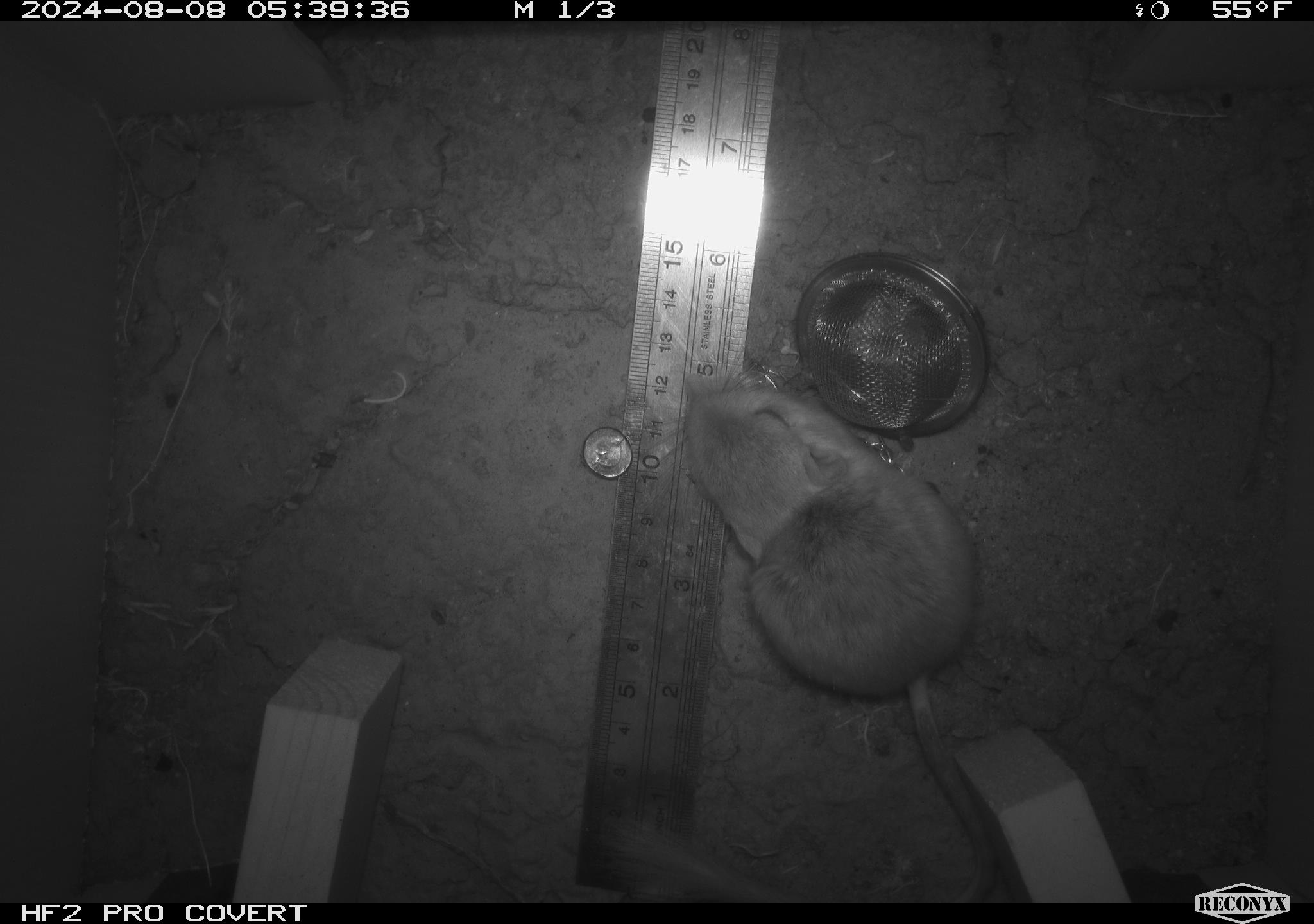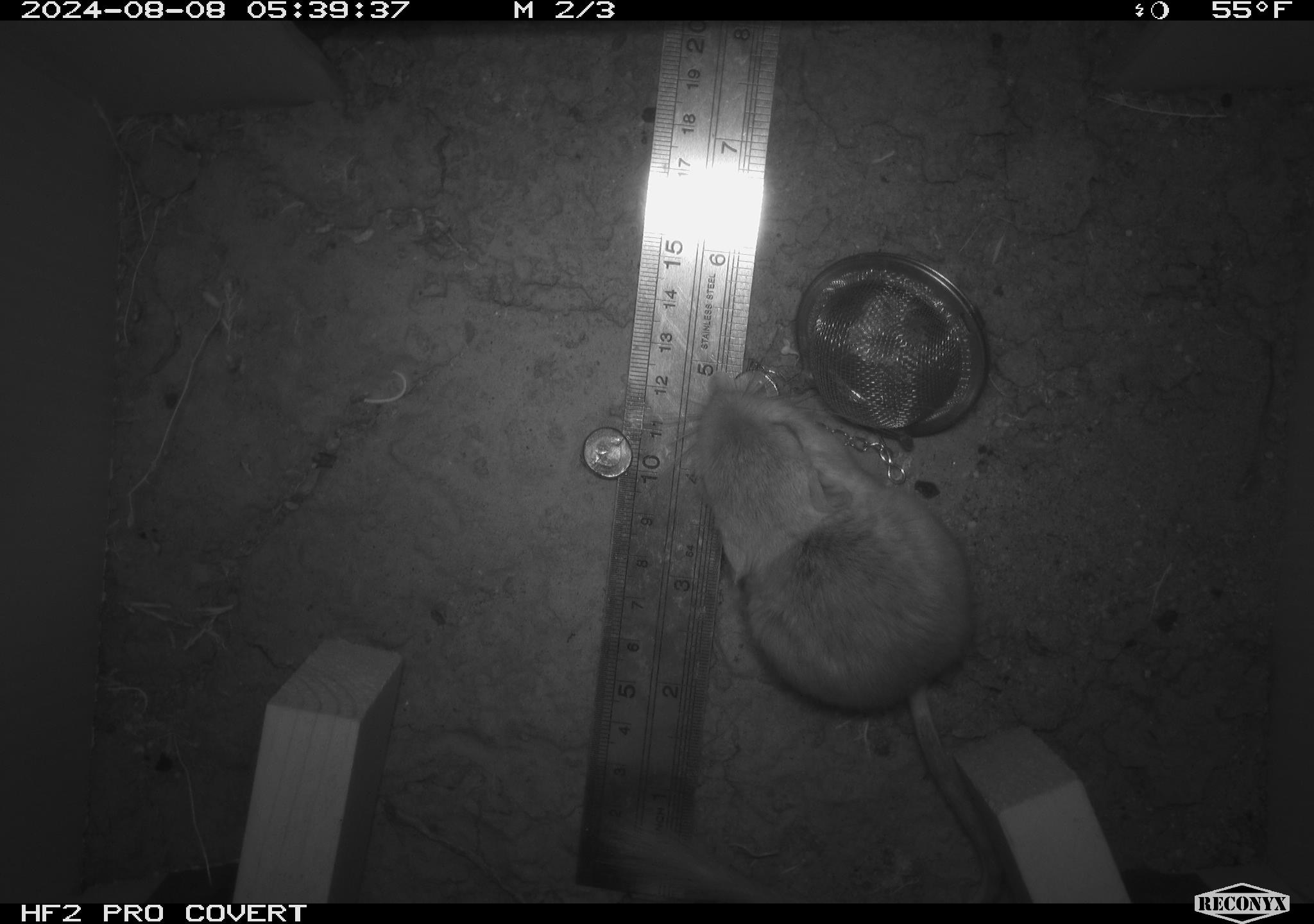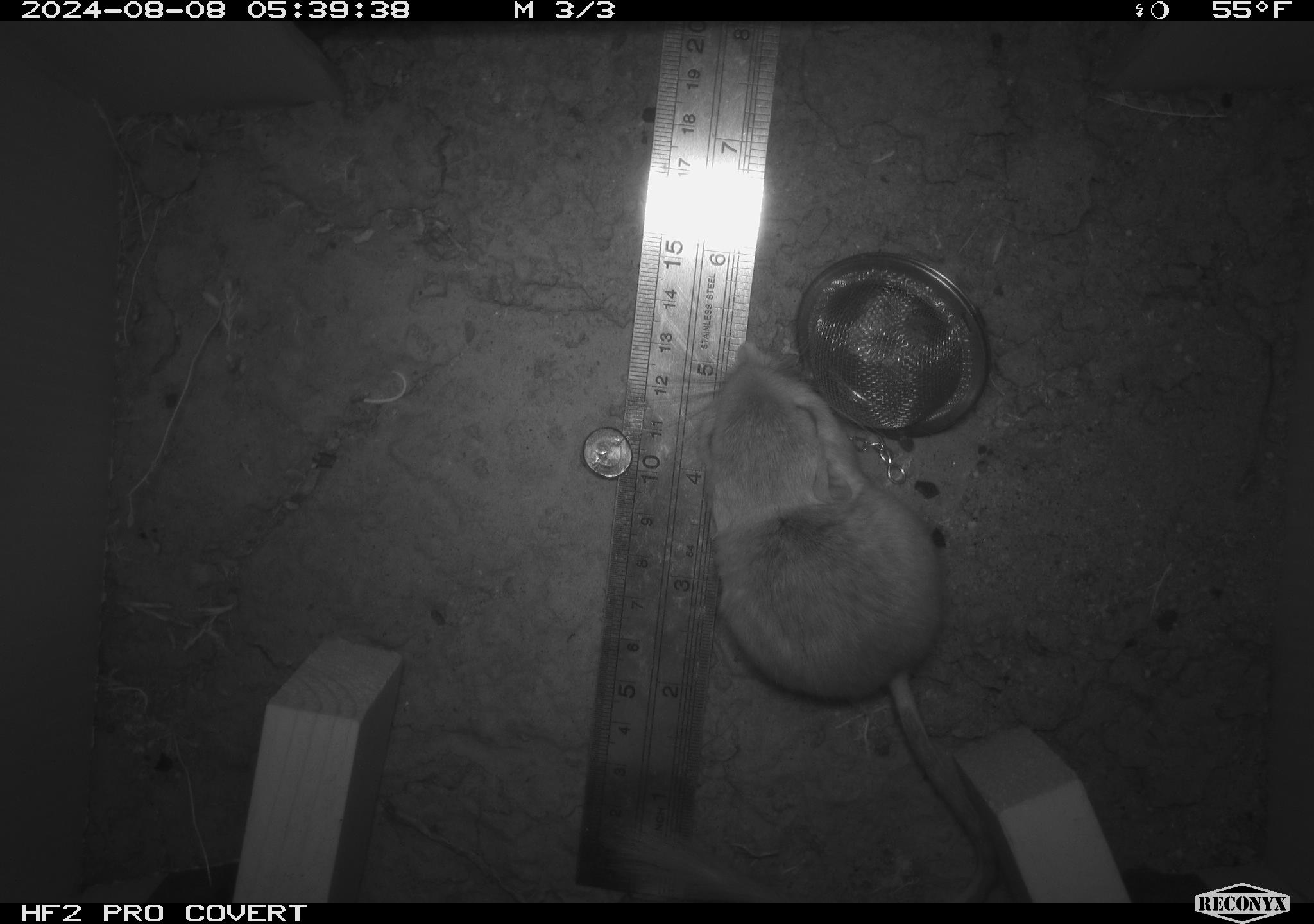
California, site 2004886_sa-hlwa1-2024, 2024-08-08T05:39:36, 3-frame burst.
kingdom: Animalia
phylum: Chordata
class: Mammalia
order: Rodentia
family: Heteromyidae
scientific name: Heteromyidae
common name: kangaroo rats and pocket mice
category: heteromyidae family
Heteromyidae family (kangaroo rats and pocket mice) (Heteromyidae).